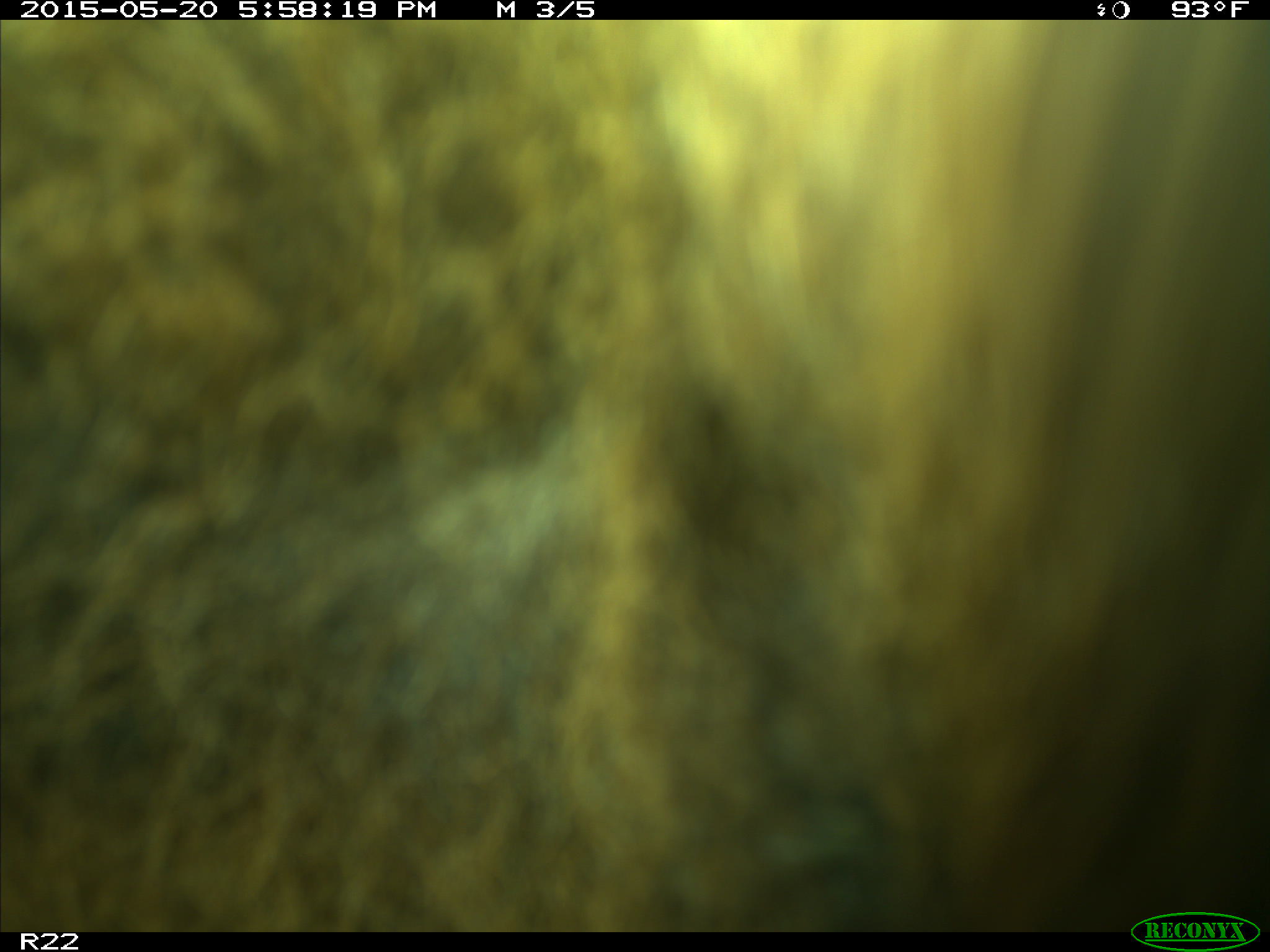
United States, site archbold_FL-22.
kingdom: Animalia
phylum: Chordata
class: Mammalia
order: Artiodactyla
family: Bovidae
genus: Bos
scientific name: Bos taurus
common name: domestic cow